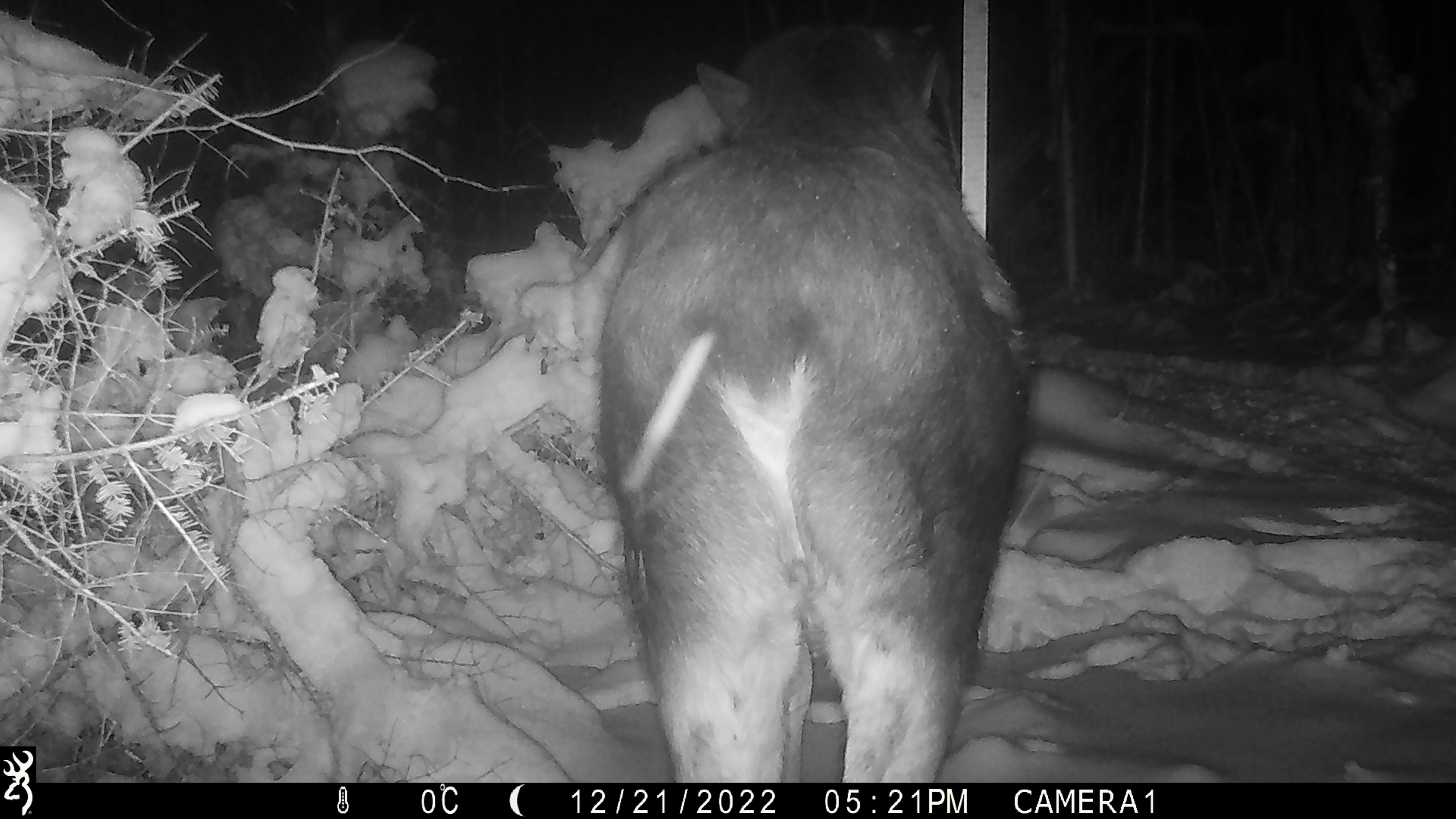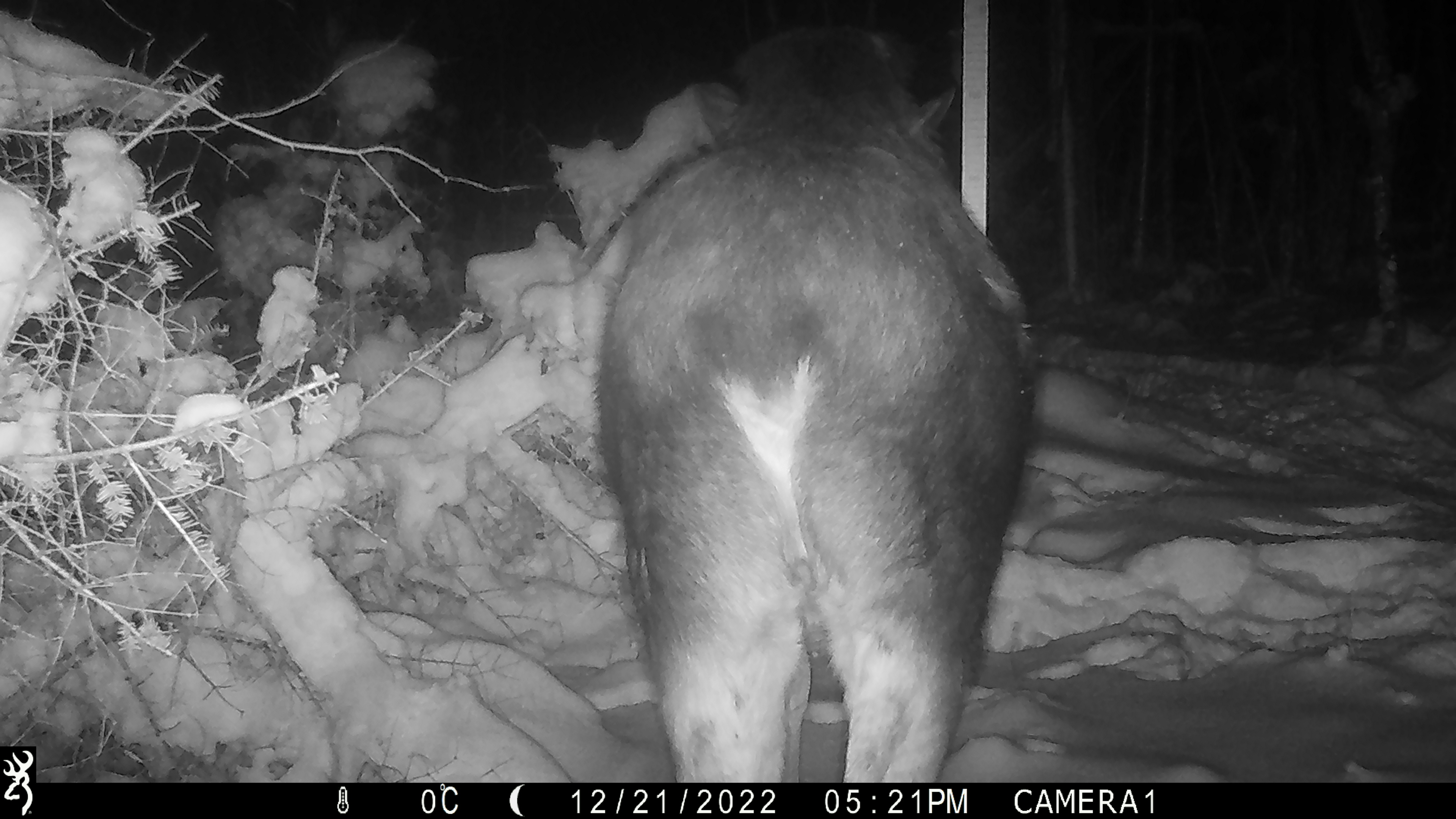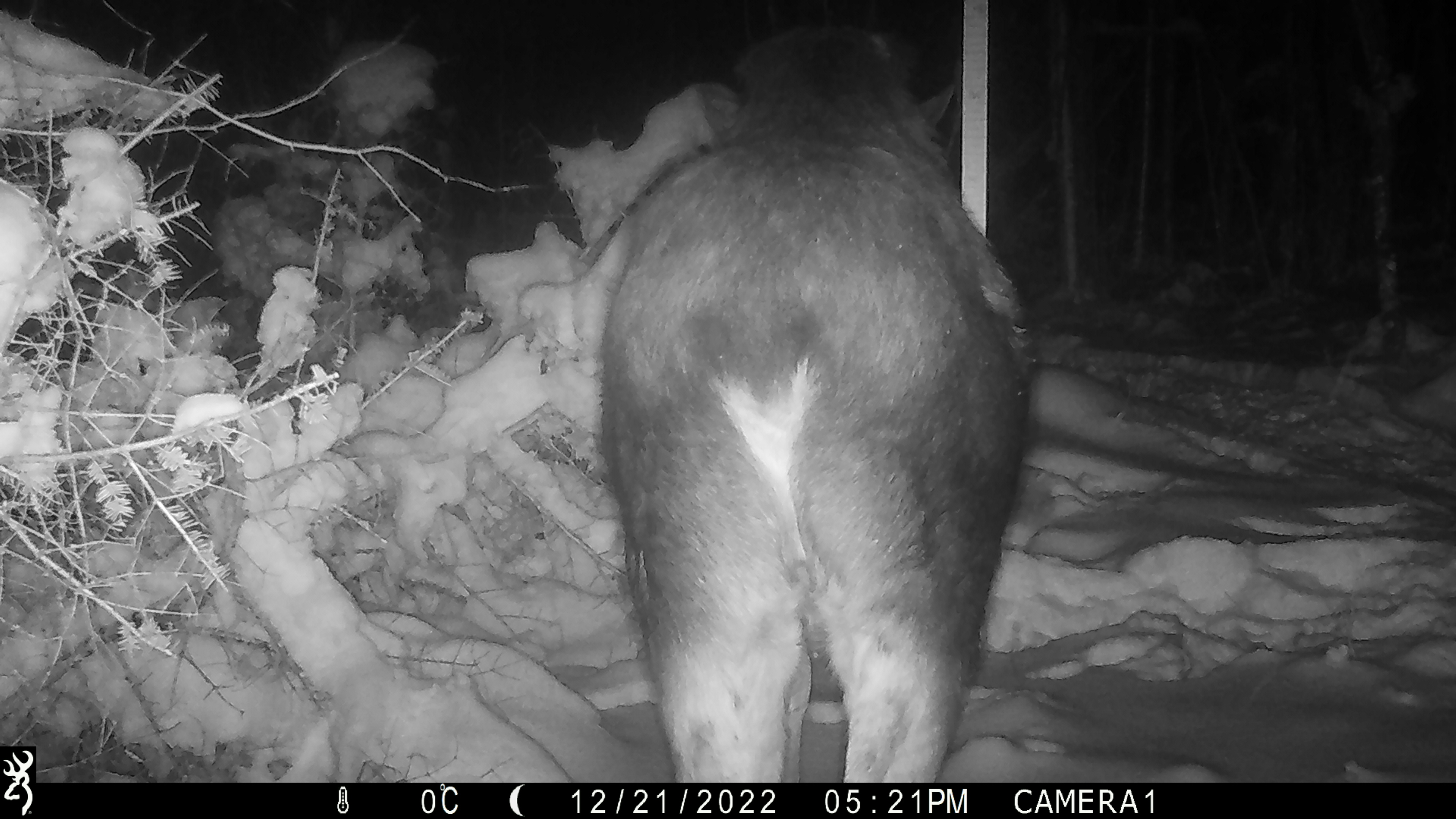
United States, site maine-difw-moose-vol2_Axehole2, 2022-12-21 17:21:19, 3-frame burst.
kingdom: Animalia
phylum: Chordata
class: Mammalia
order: Artiodactyla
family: Cervidae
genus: Alces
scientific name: Alces alces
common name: moose